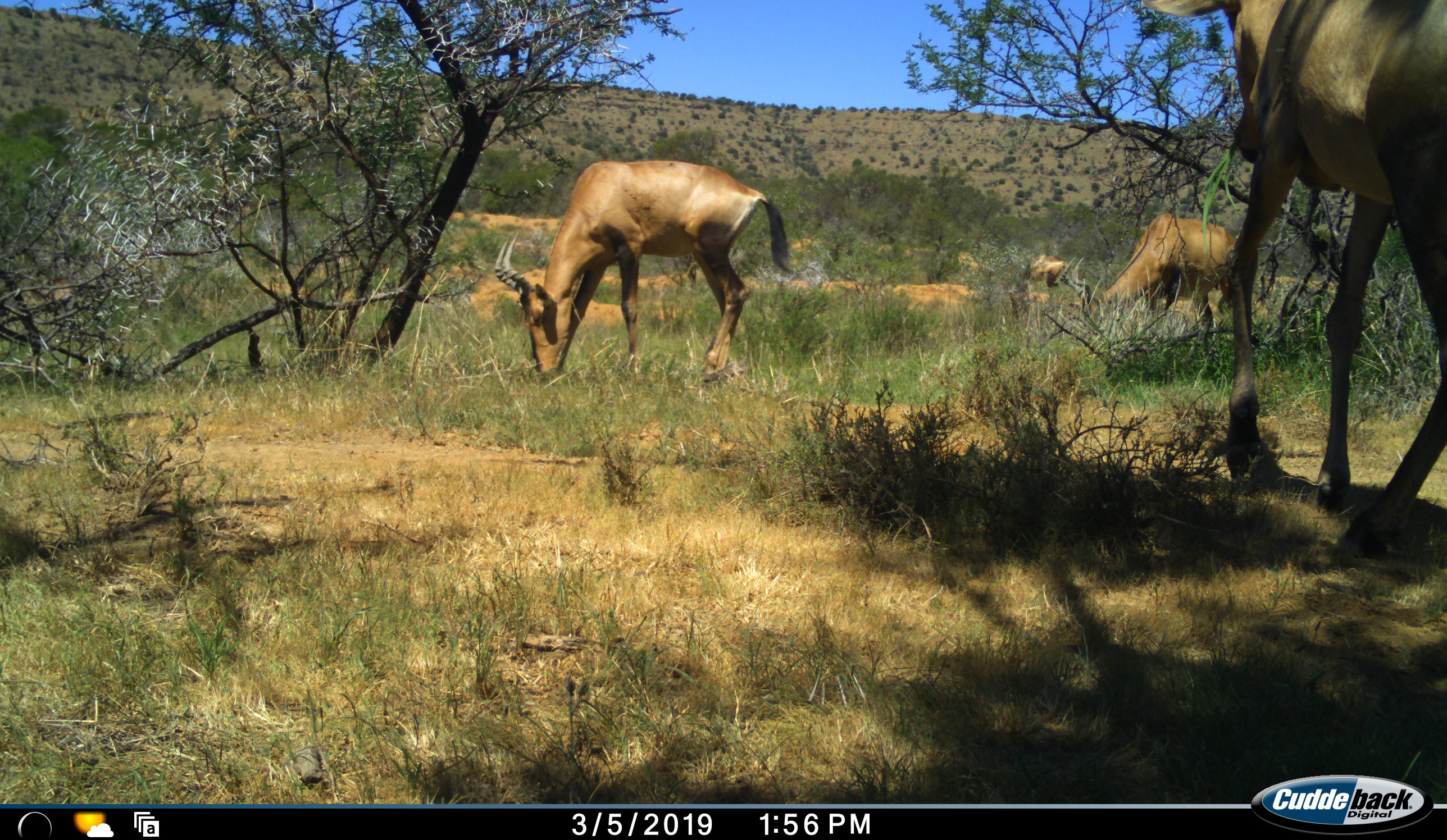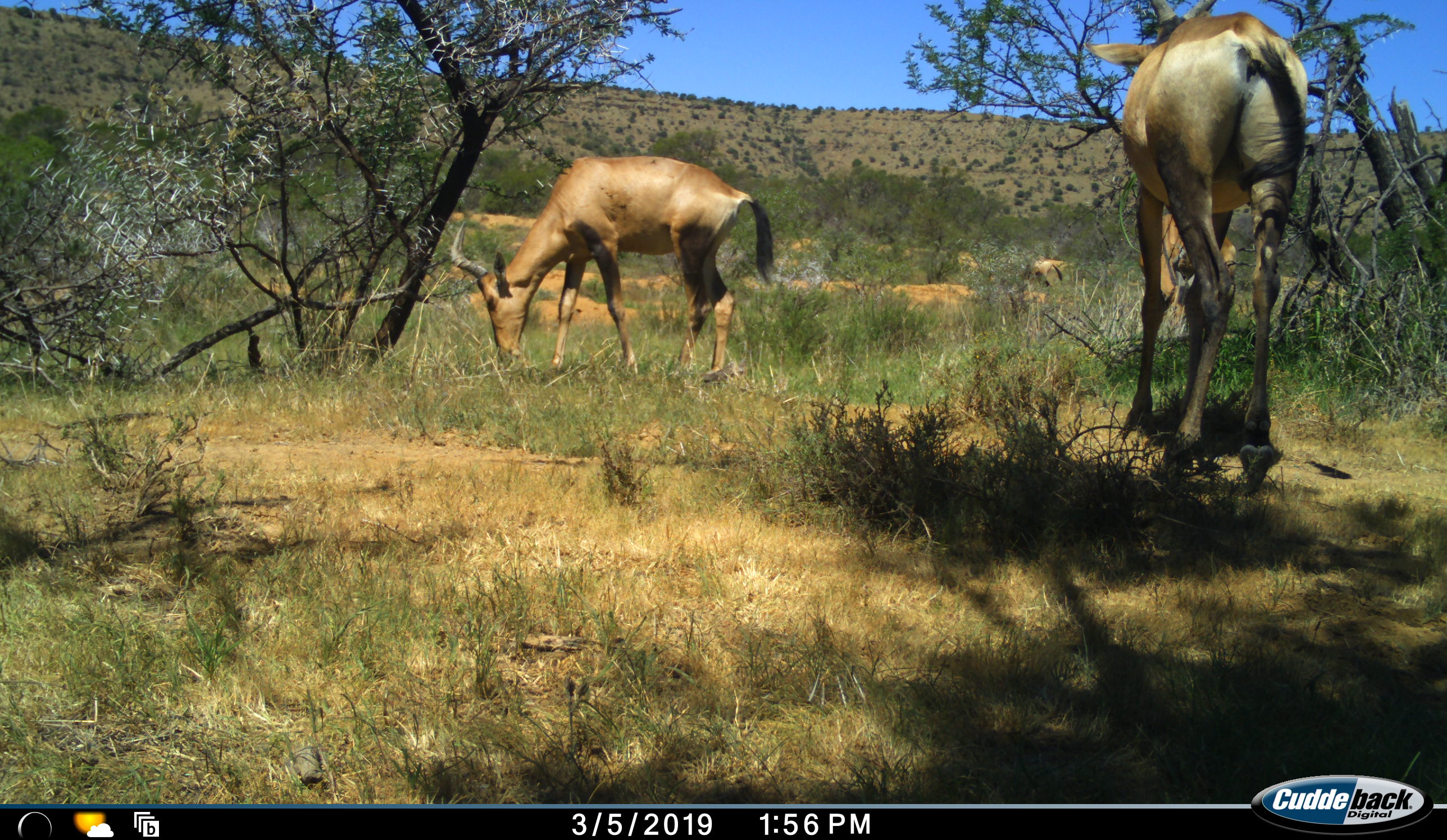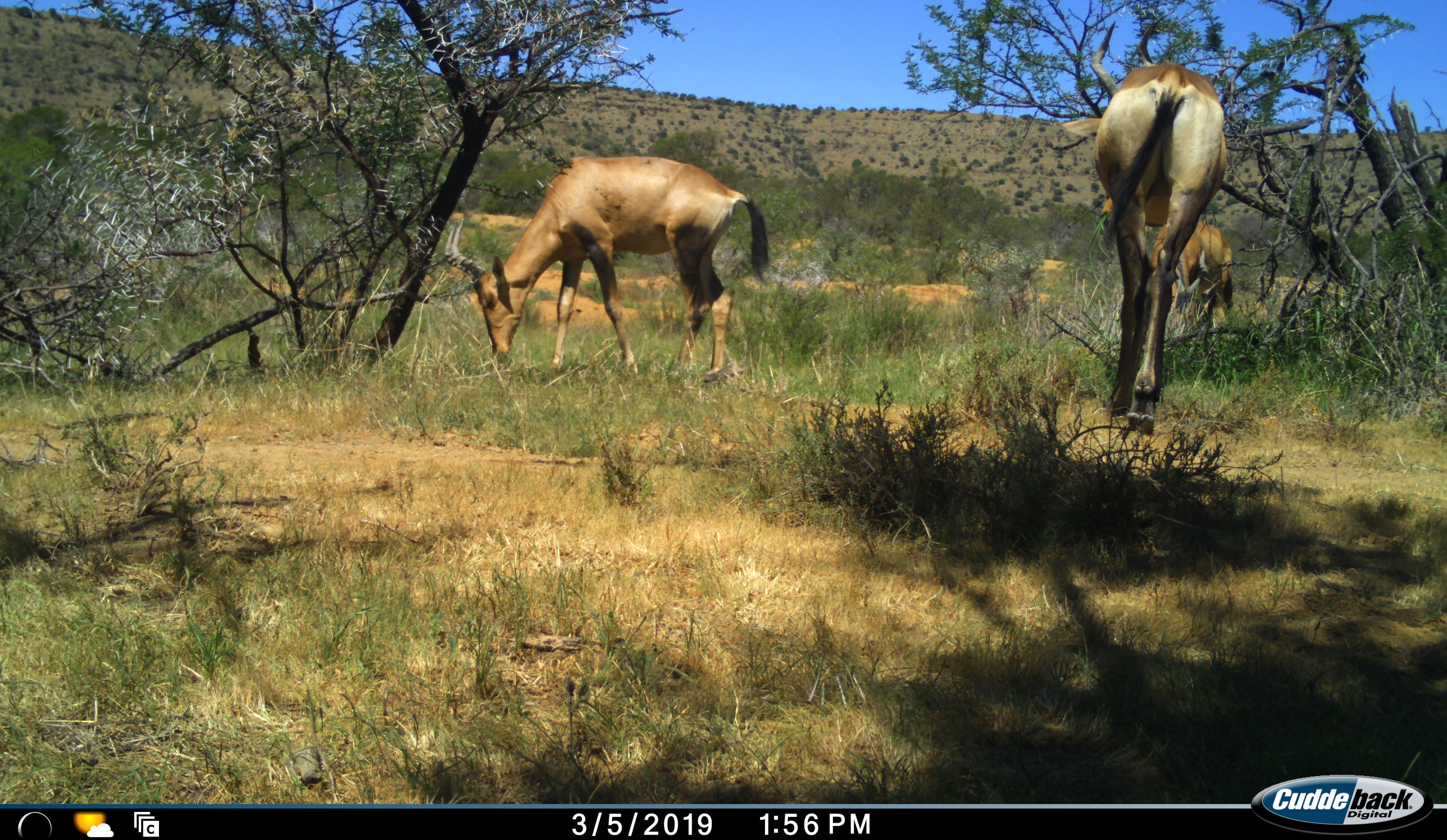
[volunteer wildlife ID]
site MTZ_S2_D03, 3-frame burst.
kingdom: Animalia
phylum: Chordata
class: Mammalia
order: Artiodactyla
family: Bovidae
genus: Alcelaphus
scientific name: Alcelaphus buselaphus caama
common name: red hartebeest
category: hartebeestred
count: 4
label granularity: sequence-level